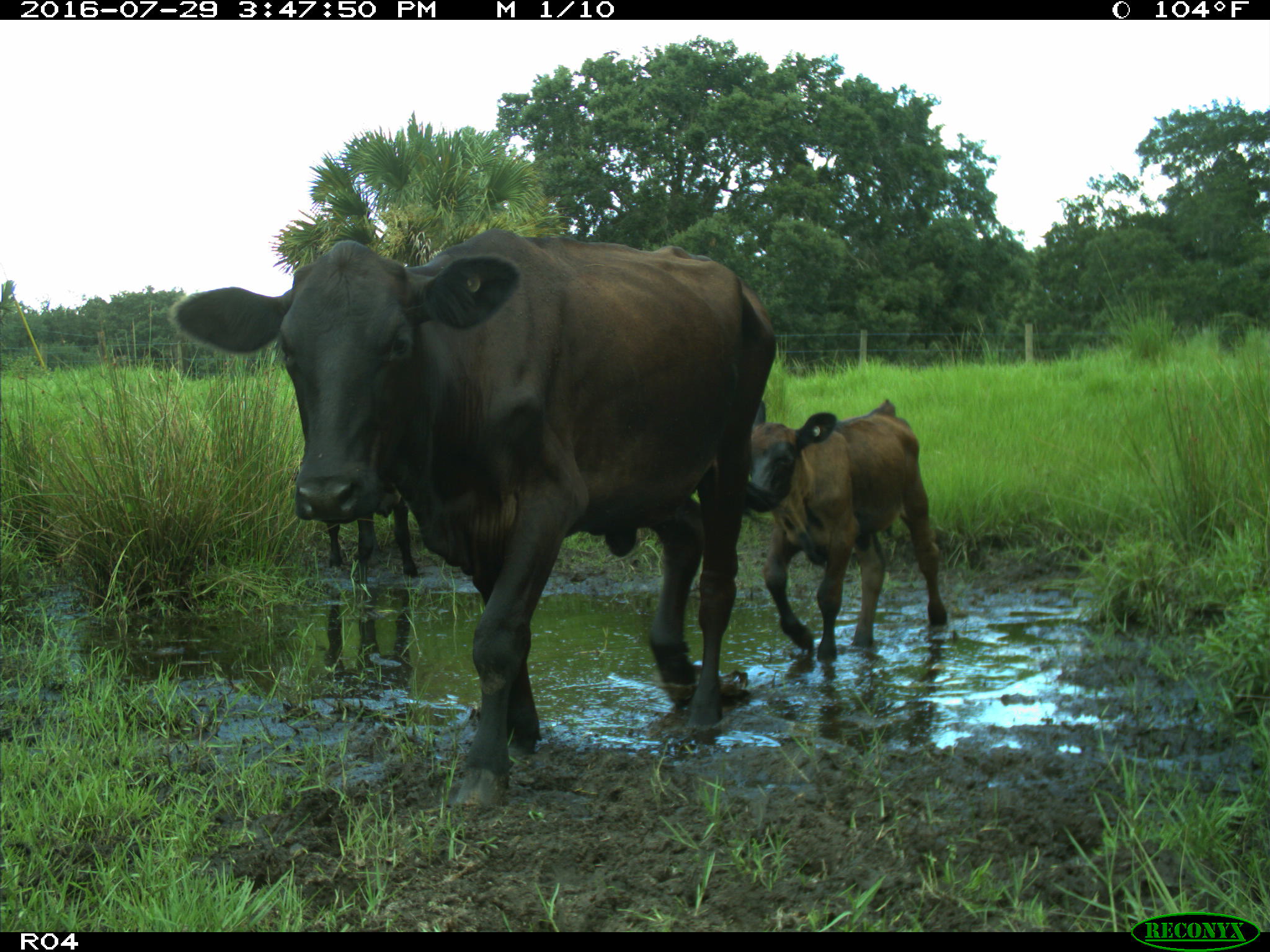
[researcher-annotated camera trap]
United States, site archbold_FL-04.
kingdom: Animalia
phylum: Chordata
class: Mammalia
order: Artiodactyla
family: Bovidae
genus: Bos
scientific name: Bos taurus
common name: domestic cow